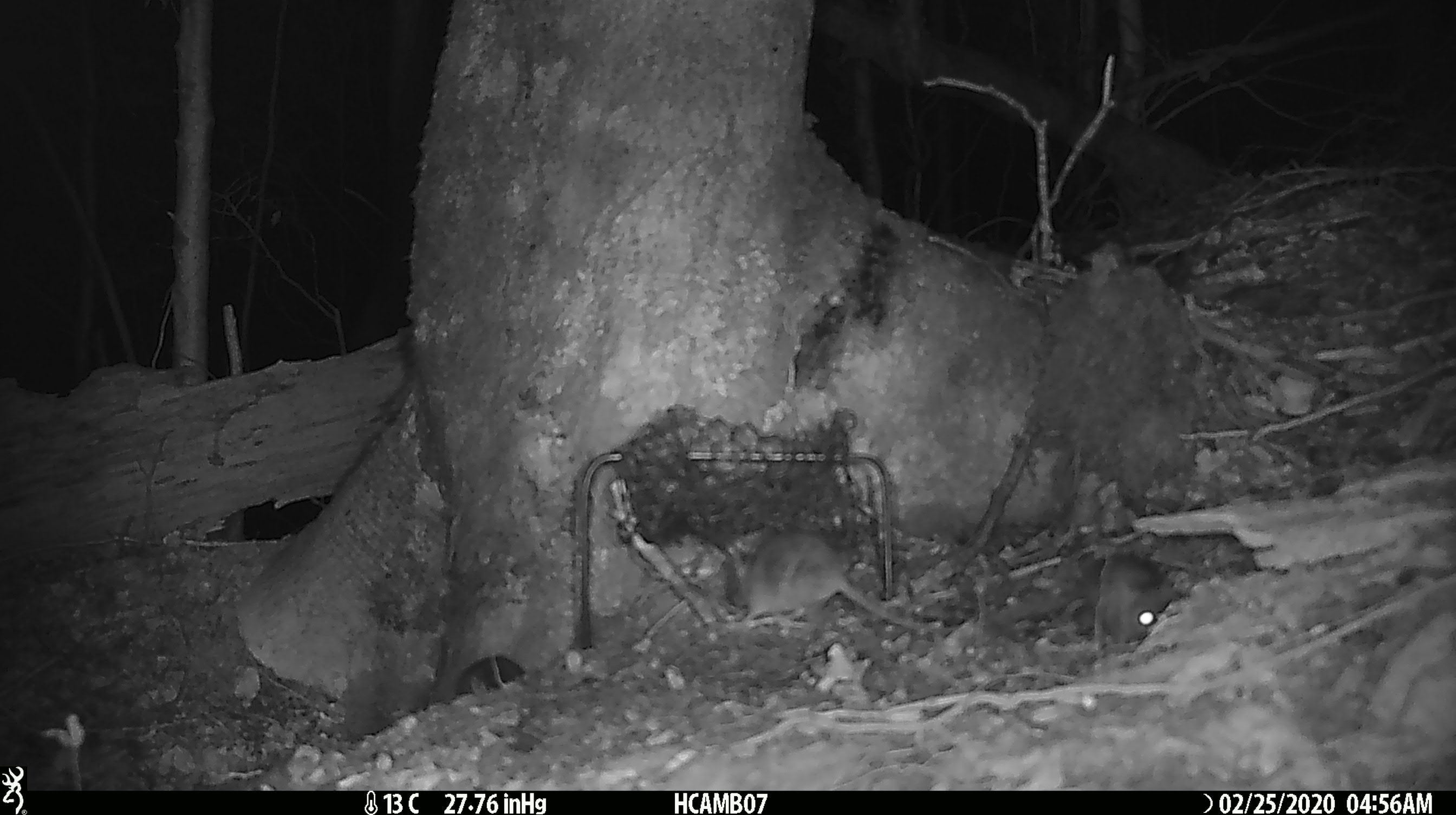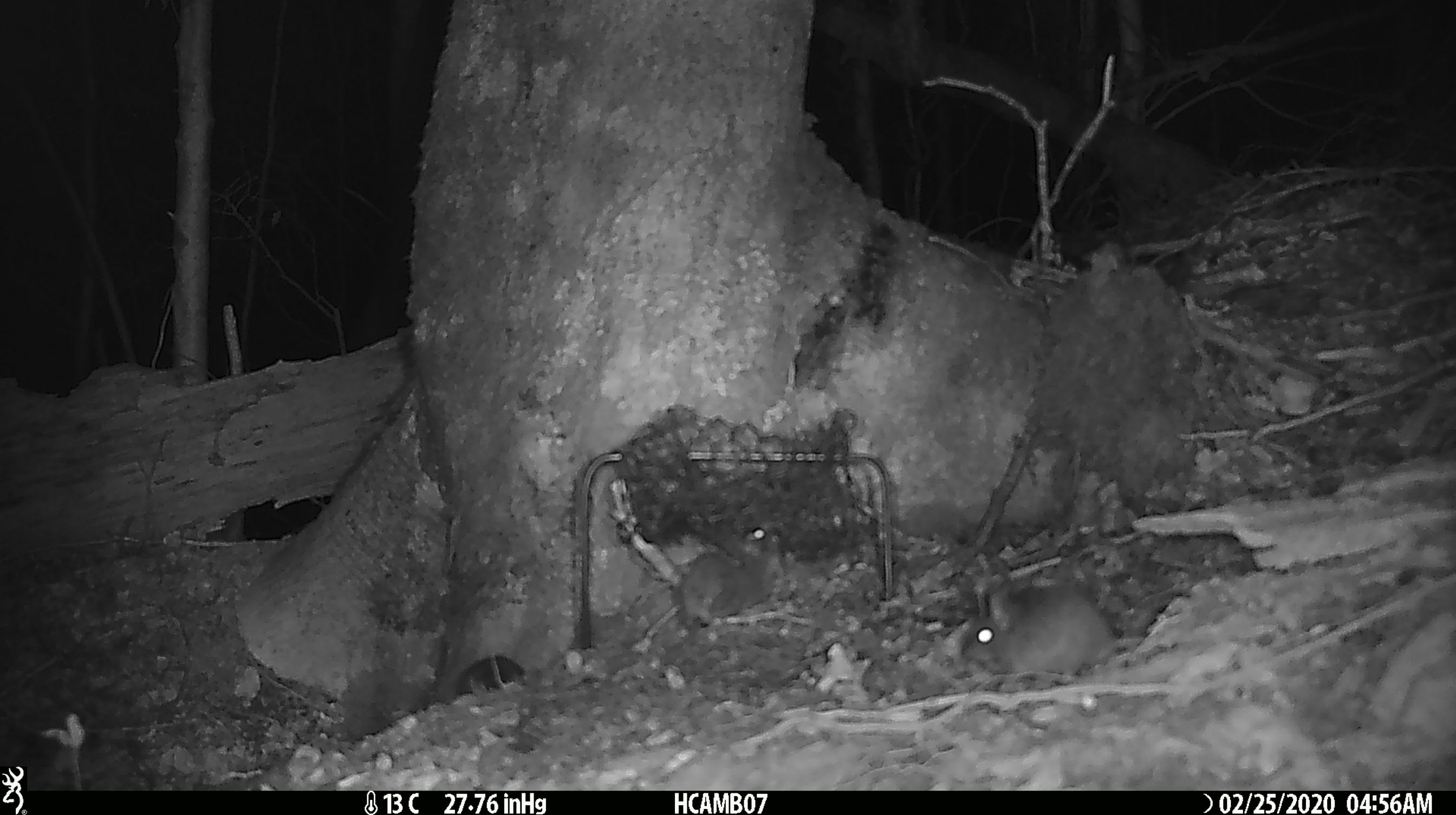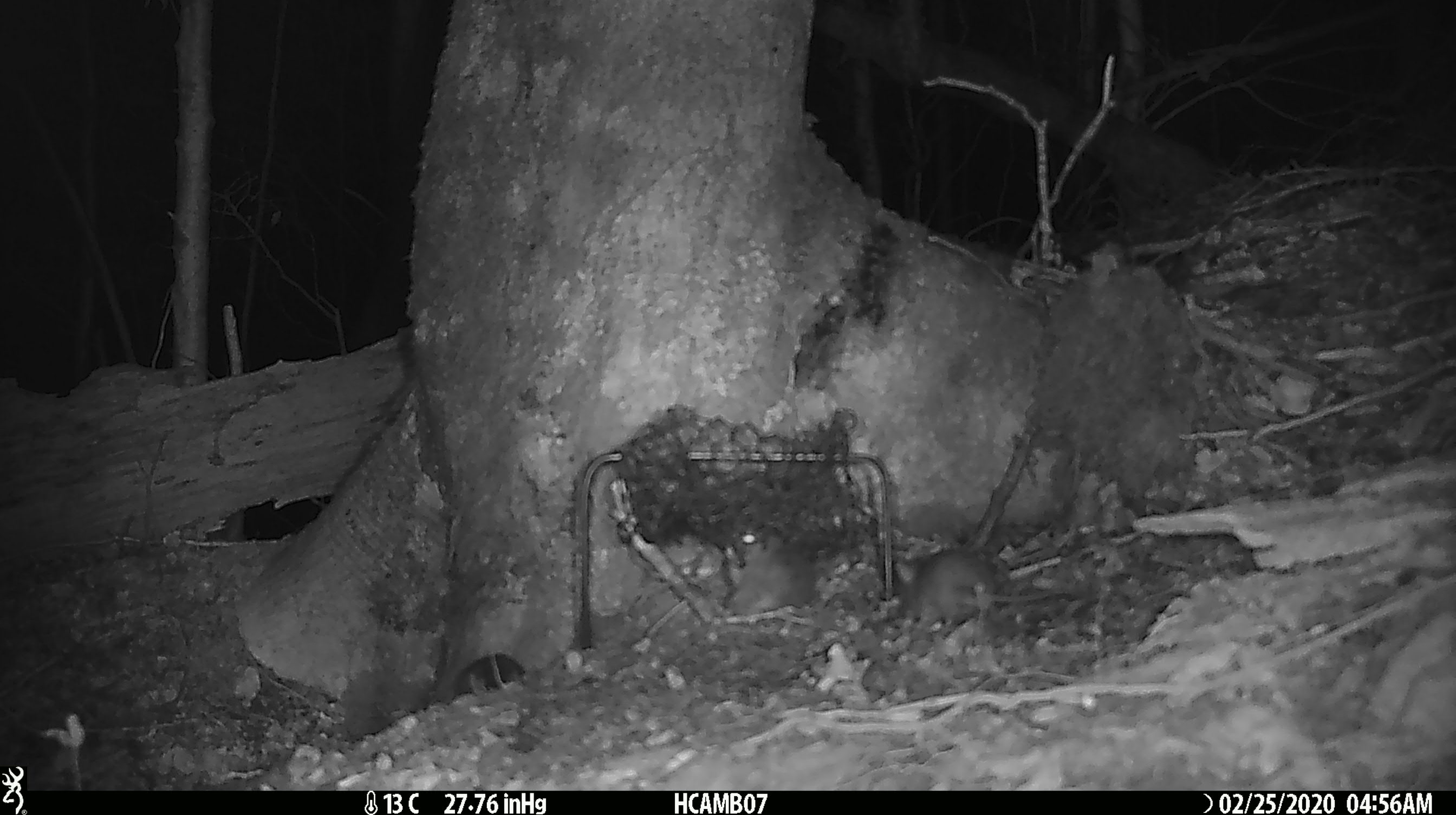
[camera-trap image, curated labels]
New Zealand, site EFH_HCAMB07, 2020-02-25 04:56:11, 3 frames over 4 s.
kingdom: Animalia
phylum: Chordata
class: Mammalia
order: Rodentia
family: Muridae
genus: Mus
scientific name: Mus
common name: mouse